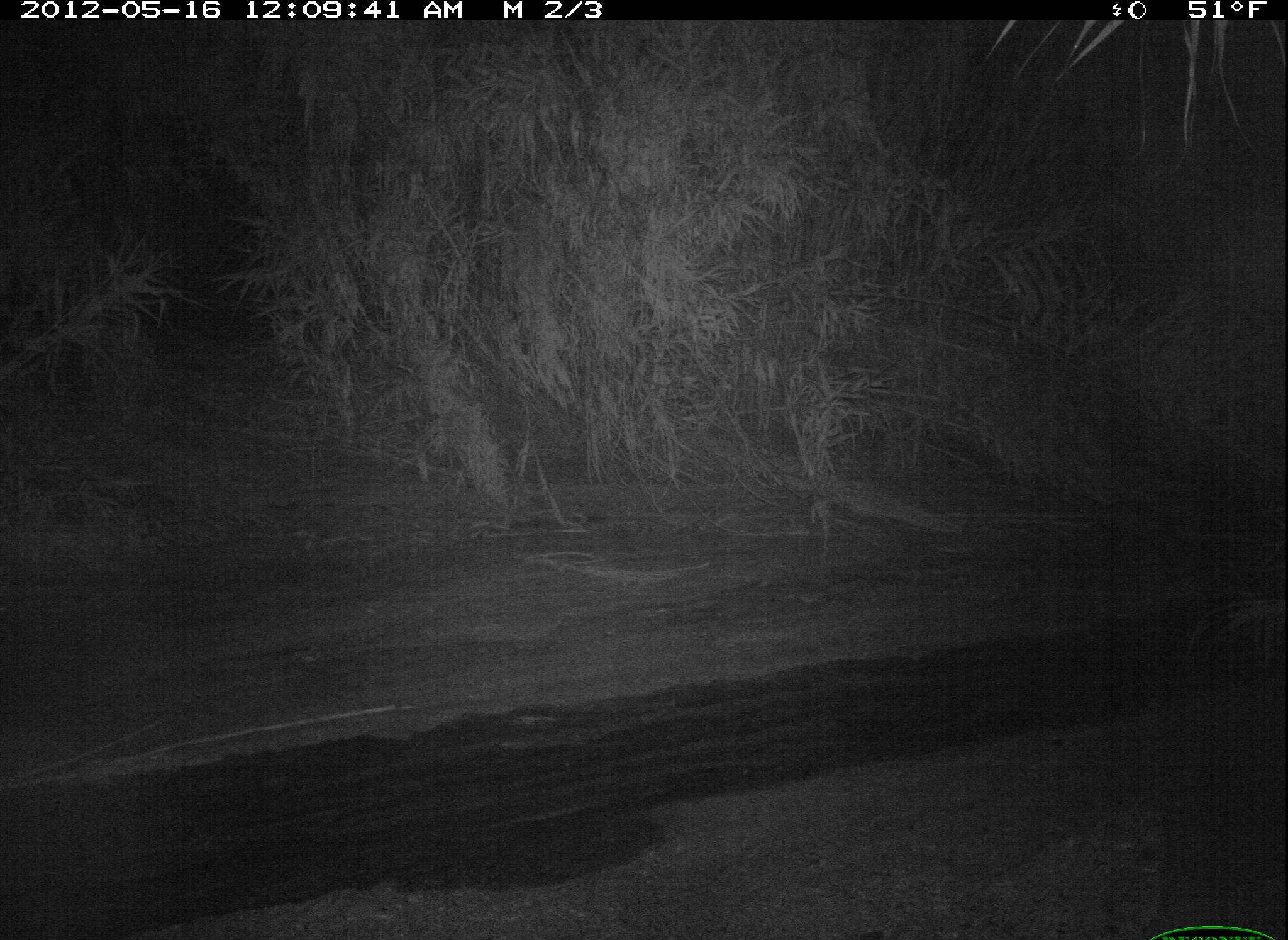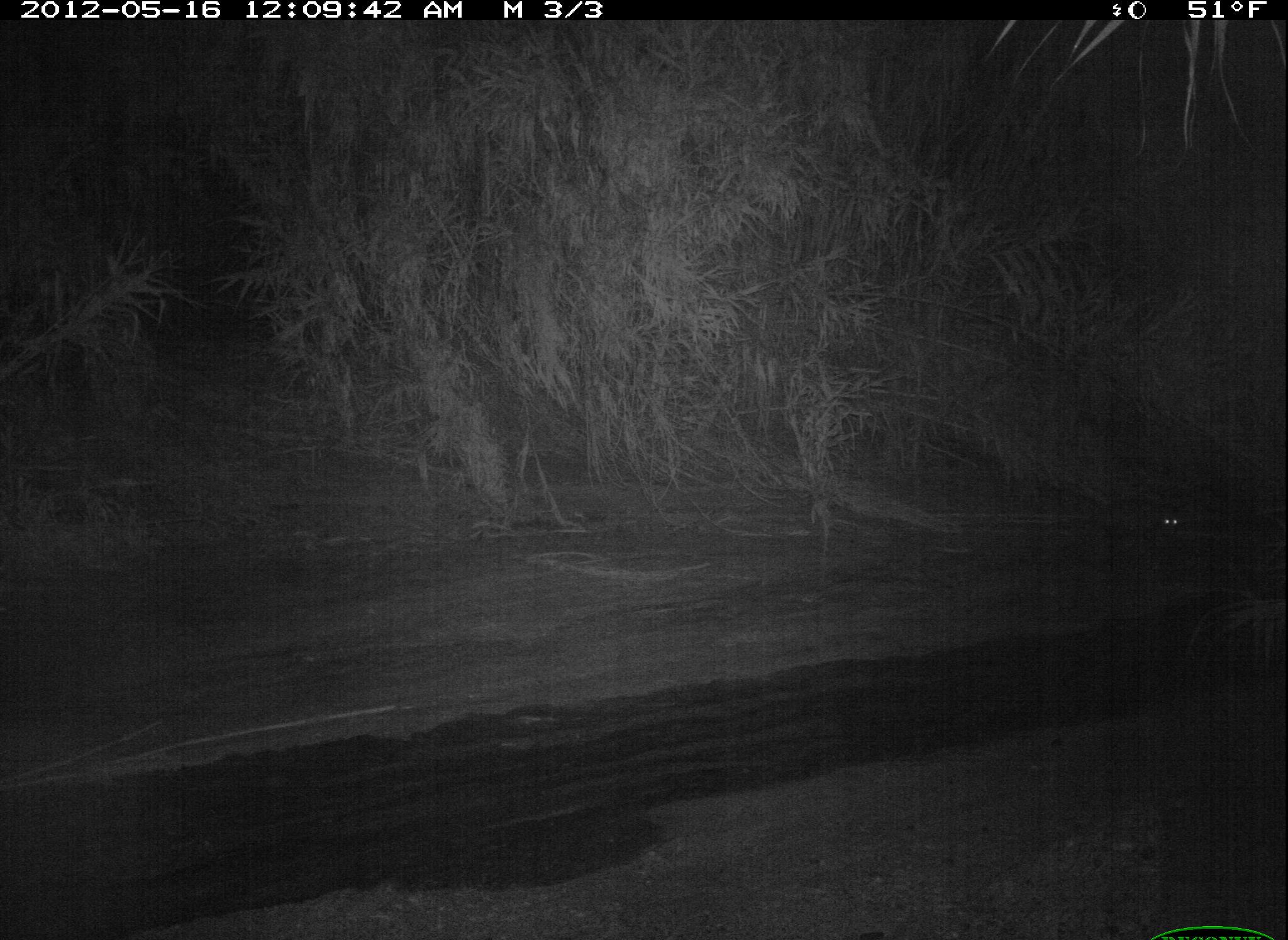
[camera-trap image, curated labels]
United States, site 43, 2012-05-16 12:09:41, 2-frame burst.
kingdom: Animalia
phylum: Chordata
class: Mammalia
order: Didelphimorphia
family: Didelphidae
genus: Didelphis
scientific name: Didelphis virginiana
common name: virginia opossum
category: opossum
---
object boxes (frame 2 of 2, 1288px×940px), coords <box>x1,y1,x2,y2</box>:
opossum: <box>1140,498,1193,538</box>